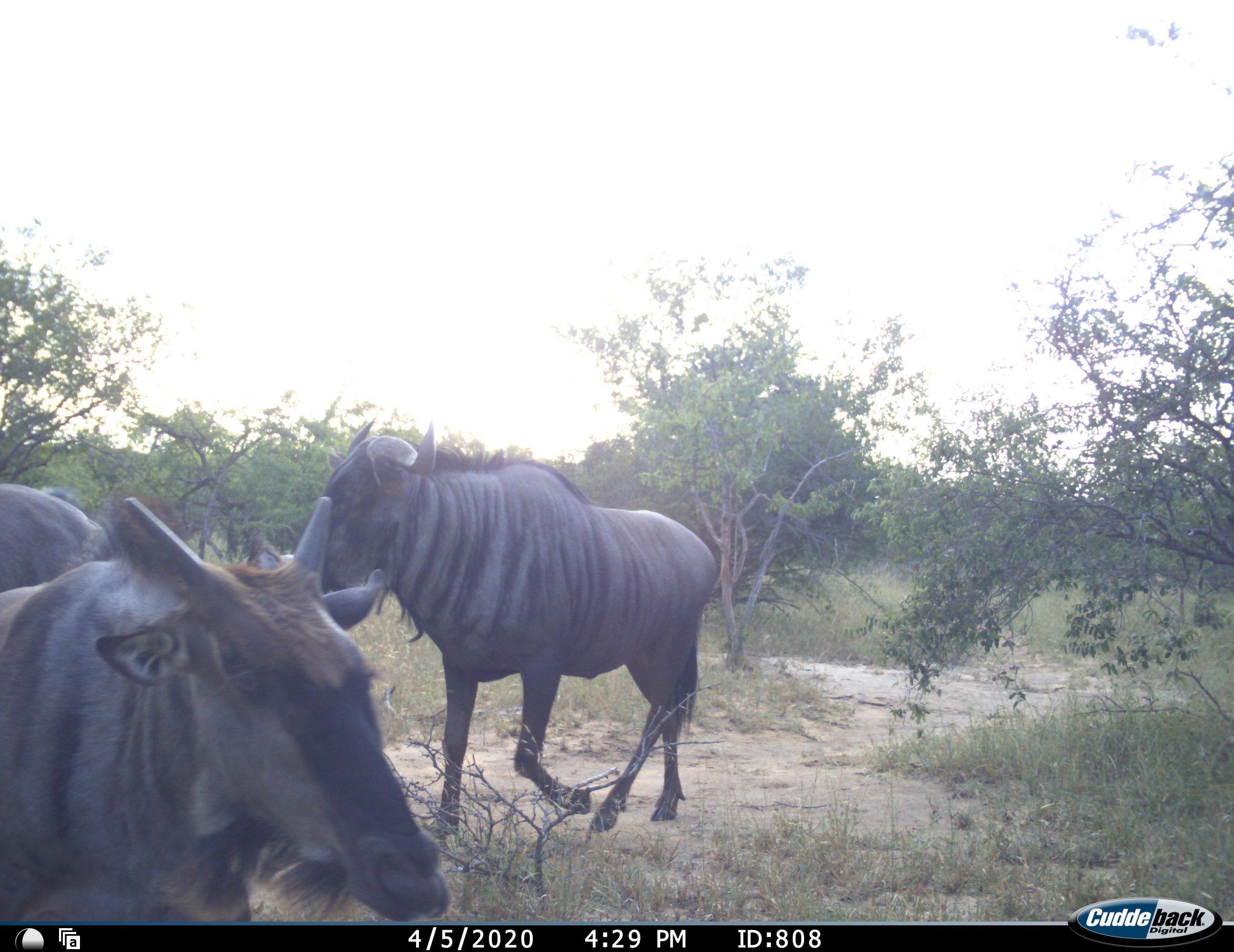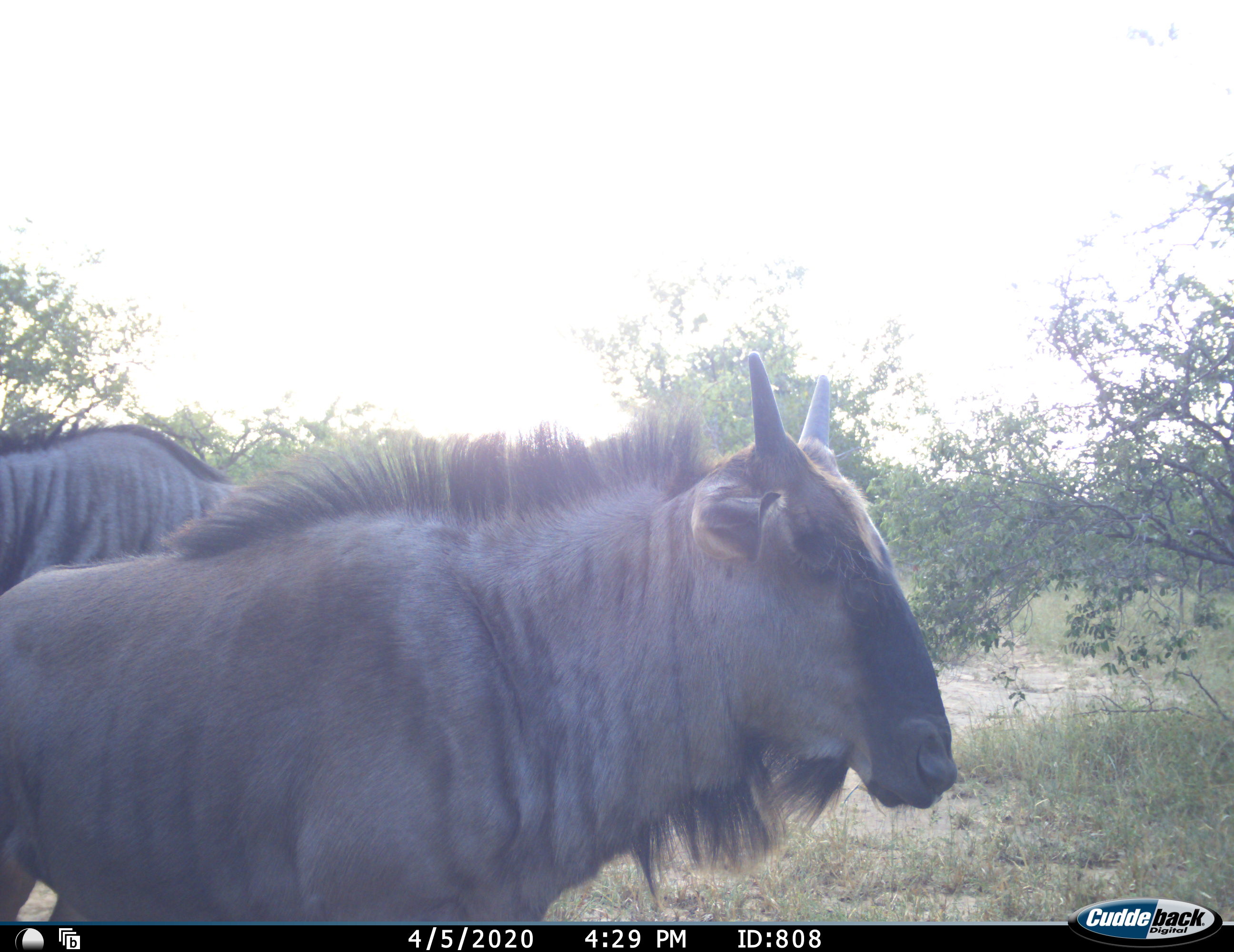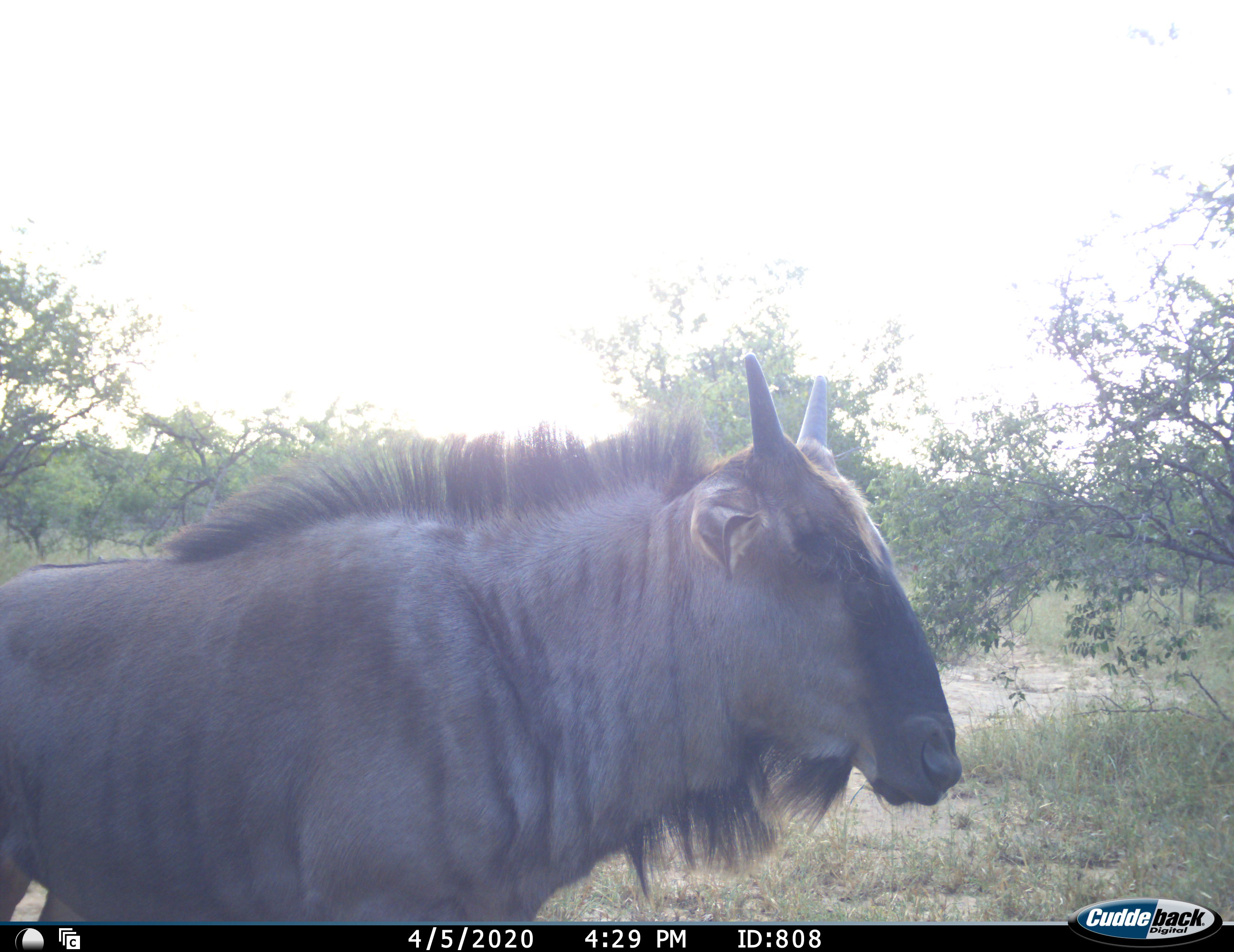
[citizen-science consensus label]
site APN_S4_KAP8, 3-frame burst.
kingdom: Animalia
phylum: Chordata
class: Mammalia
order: Artiodactyla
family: Bovidae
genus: Connochaetes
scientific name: Connochaetes taurinus taurinus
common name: blue wildebeest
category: wildebeestblue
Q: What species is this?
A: Wildebeestblue (blue wildebeest) (Connochaetes taurinus taurinus).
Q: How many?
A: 3.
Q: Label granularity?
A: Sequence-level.